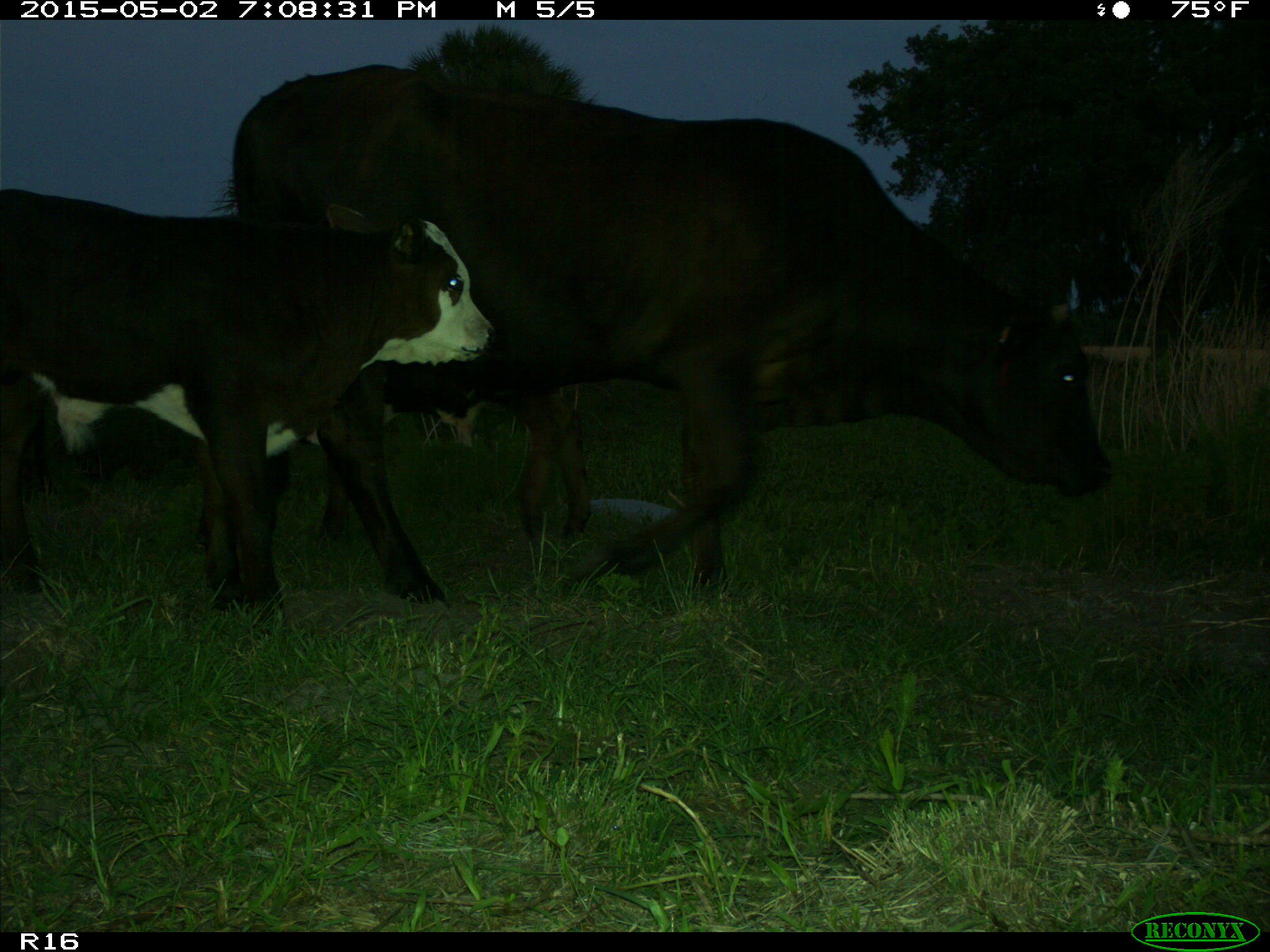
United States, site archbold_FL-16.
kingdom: Animalia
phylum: Chordata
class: Mammalia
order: Artiodactyla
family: Bovidae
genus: Bos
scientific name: Bos taurus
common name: domestic cow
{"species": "Bos taurus (domestic cow)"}